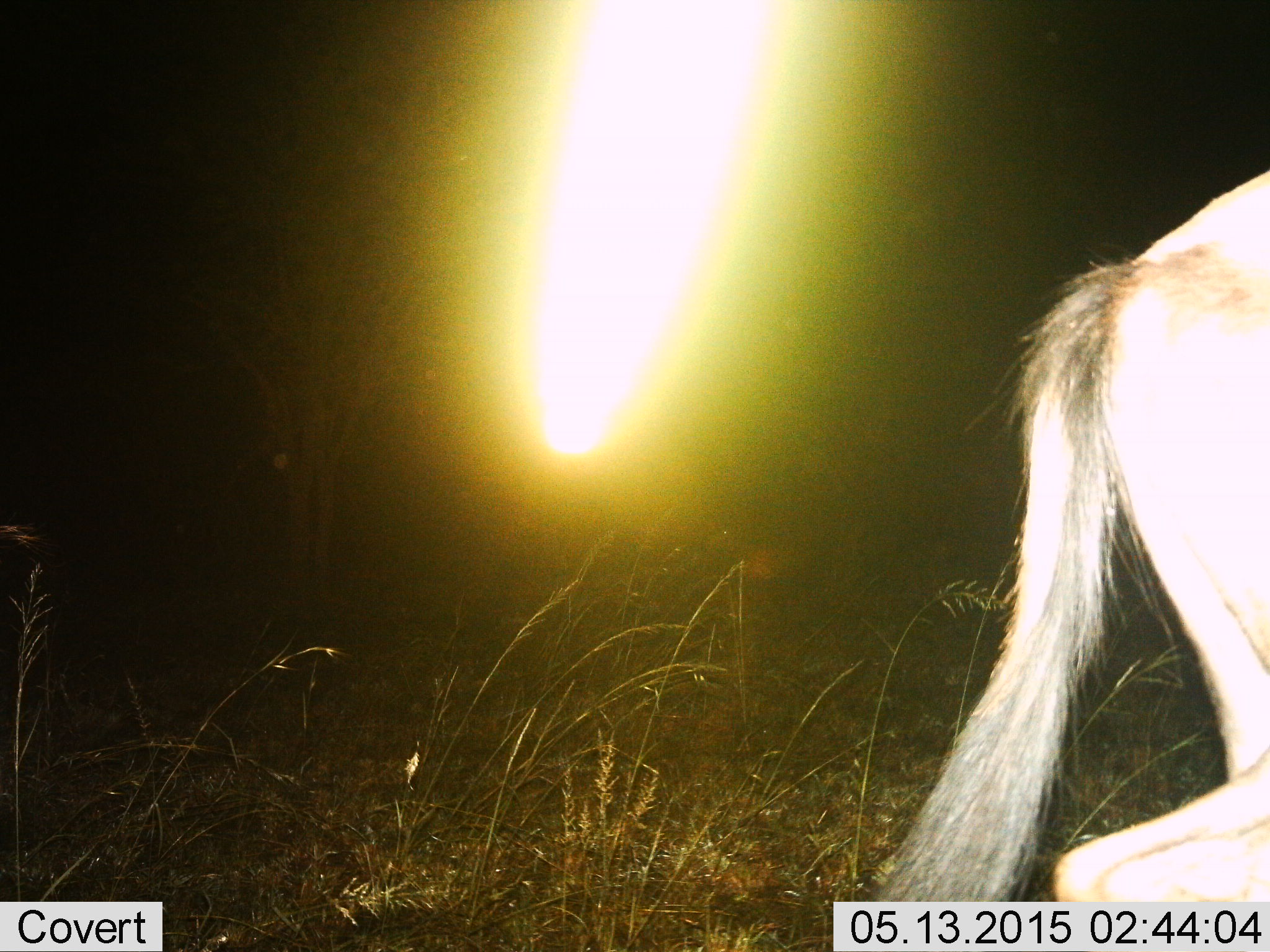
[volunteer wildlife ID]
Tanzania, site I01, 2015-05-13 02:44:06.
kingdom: Animalia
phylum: Chordata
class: Mammalia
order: Artiodactyla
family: Bovidae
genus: Connochaetes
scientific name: Connochaetes taurinus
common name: blue wildebeest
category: wildebeest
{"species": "wildebeest (blue wildebeest) (Connochaetes taurinus)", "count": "1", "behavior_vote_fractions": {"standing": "0%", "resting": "0%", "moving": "100%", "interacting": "0%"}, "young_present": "0%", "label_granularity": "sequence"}